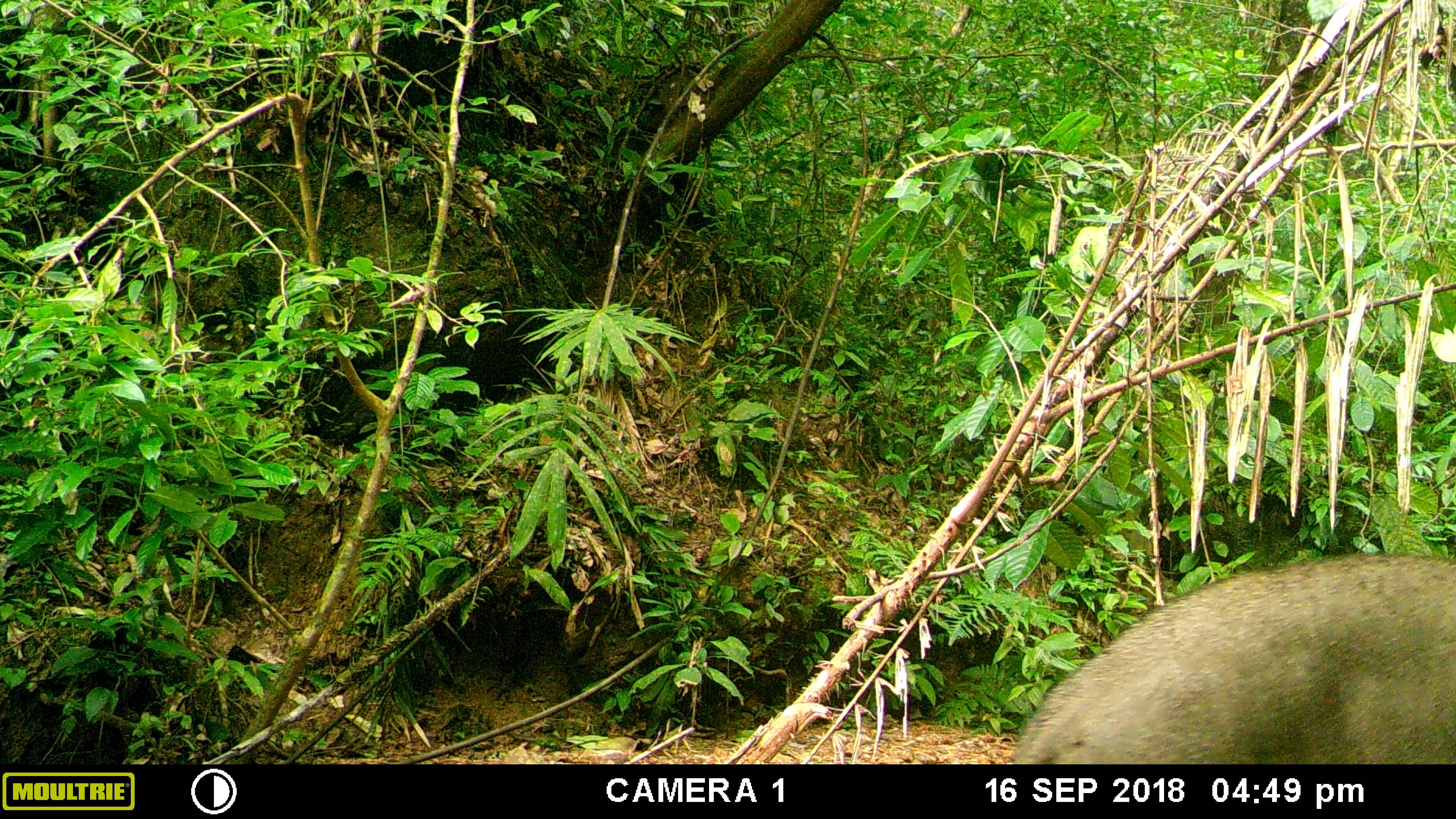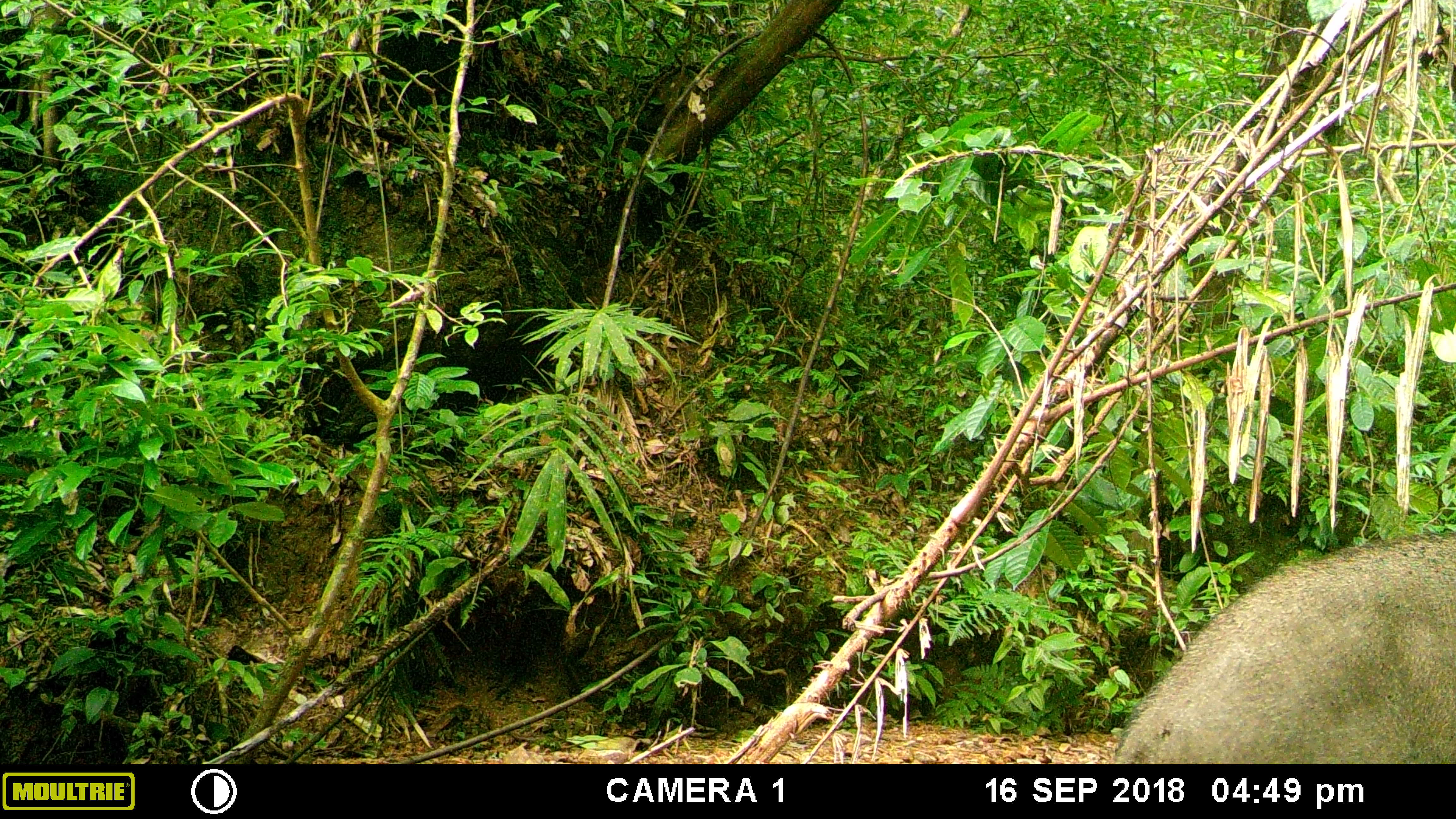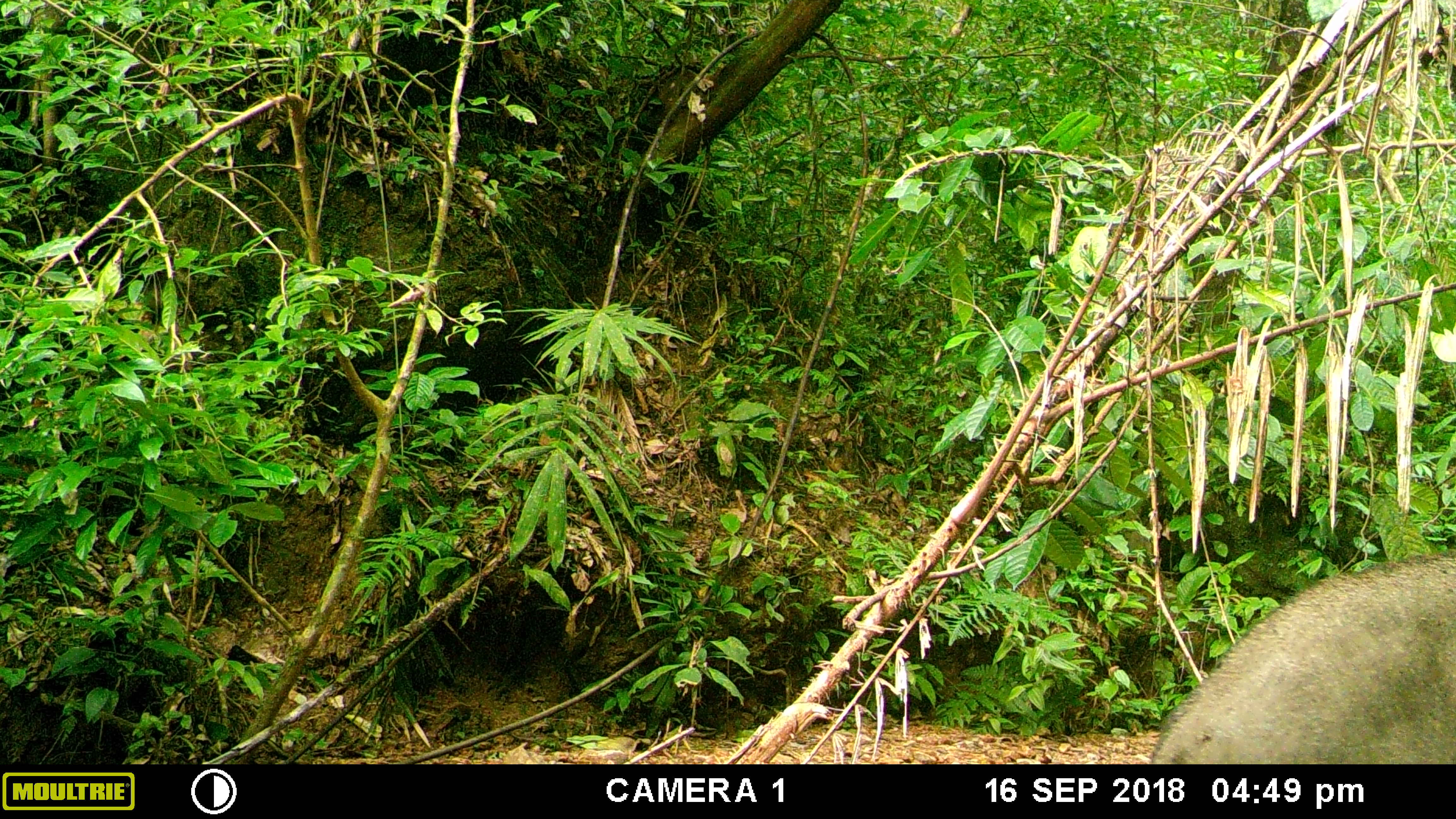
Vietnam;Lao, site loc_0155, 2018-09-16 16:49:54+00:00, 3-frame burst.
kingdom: Animalia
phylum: Chordata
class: Mammalia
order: Artiodactyla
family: Suidae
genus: Sus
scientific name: Sus scrofa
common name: eurasian wild pig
Eurasian wild pig (Sus scrofa). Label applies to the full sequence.